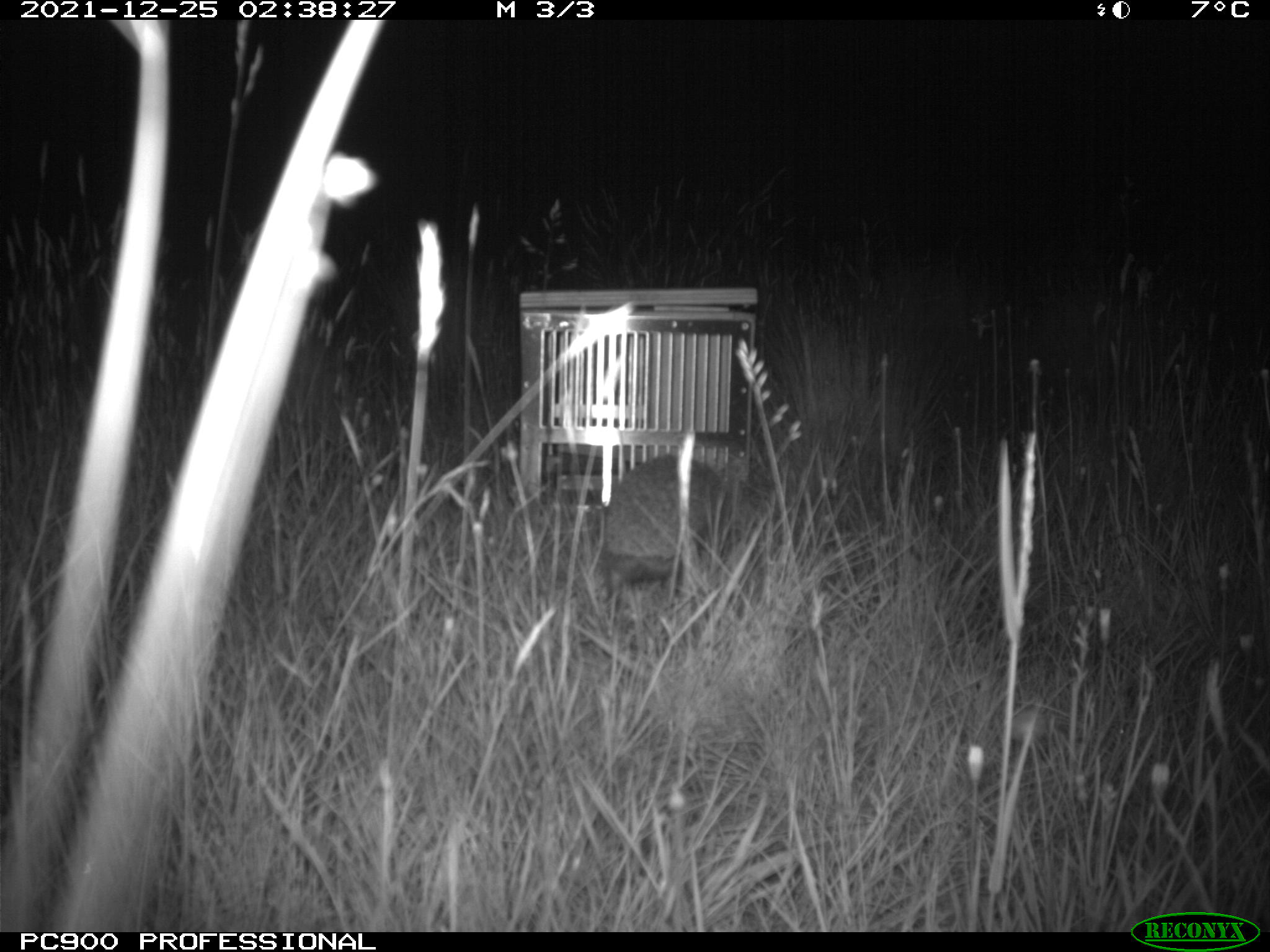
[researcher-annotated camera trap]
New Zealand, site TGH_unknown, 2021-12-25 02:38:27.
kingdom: Animalia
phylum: Chordata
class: Mammalia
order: Eulipotyphla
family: Erinaceidae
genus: Erinaceus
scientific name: Erinaceus europaeus europaeus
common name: european hedgehog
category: hedgehog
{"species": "hedgehog (european hedgehog) (Erinaceus europaeus europaeus)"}